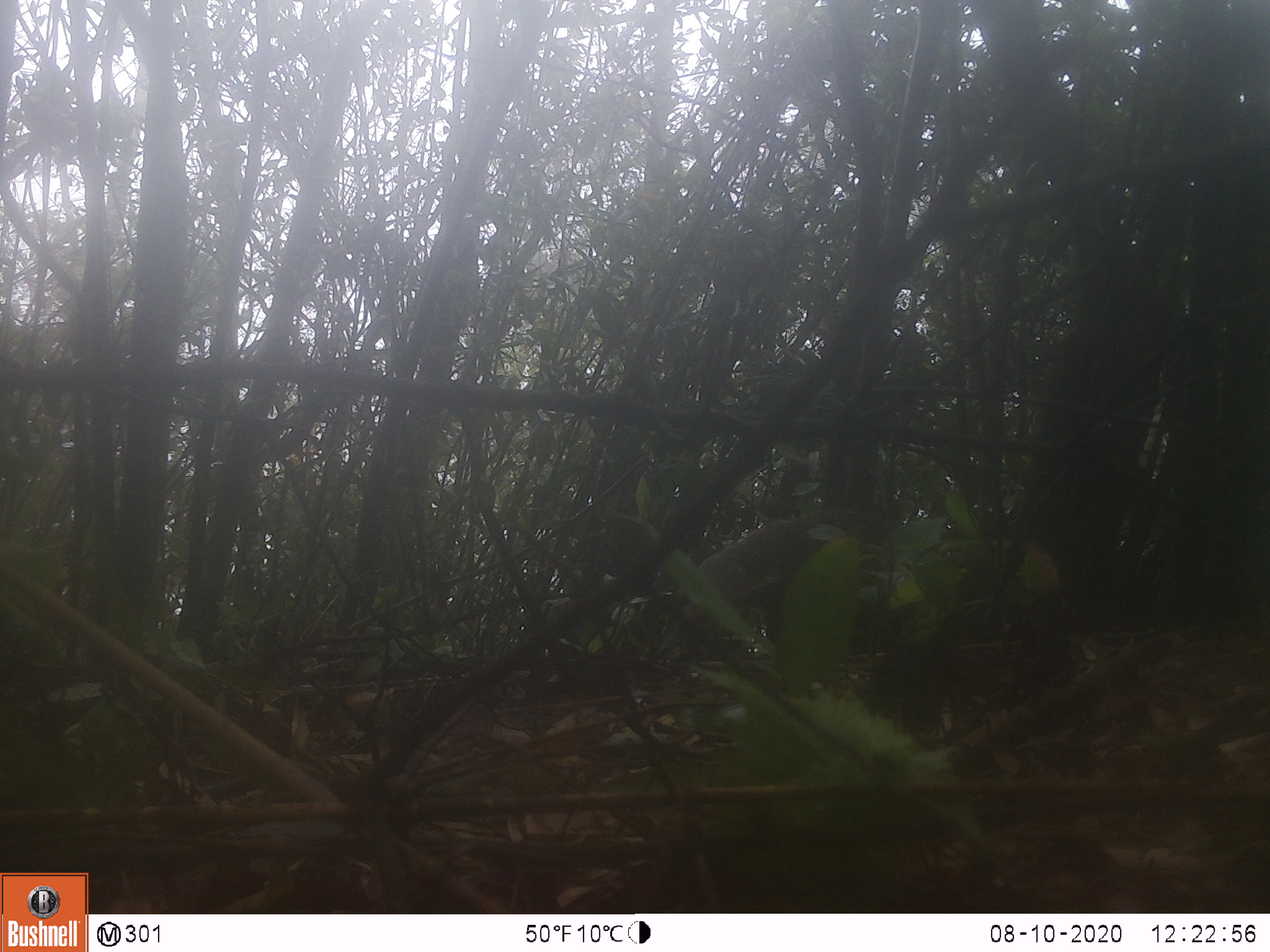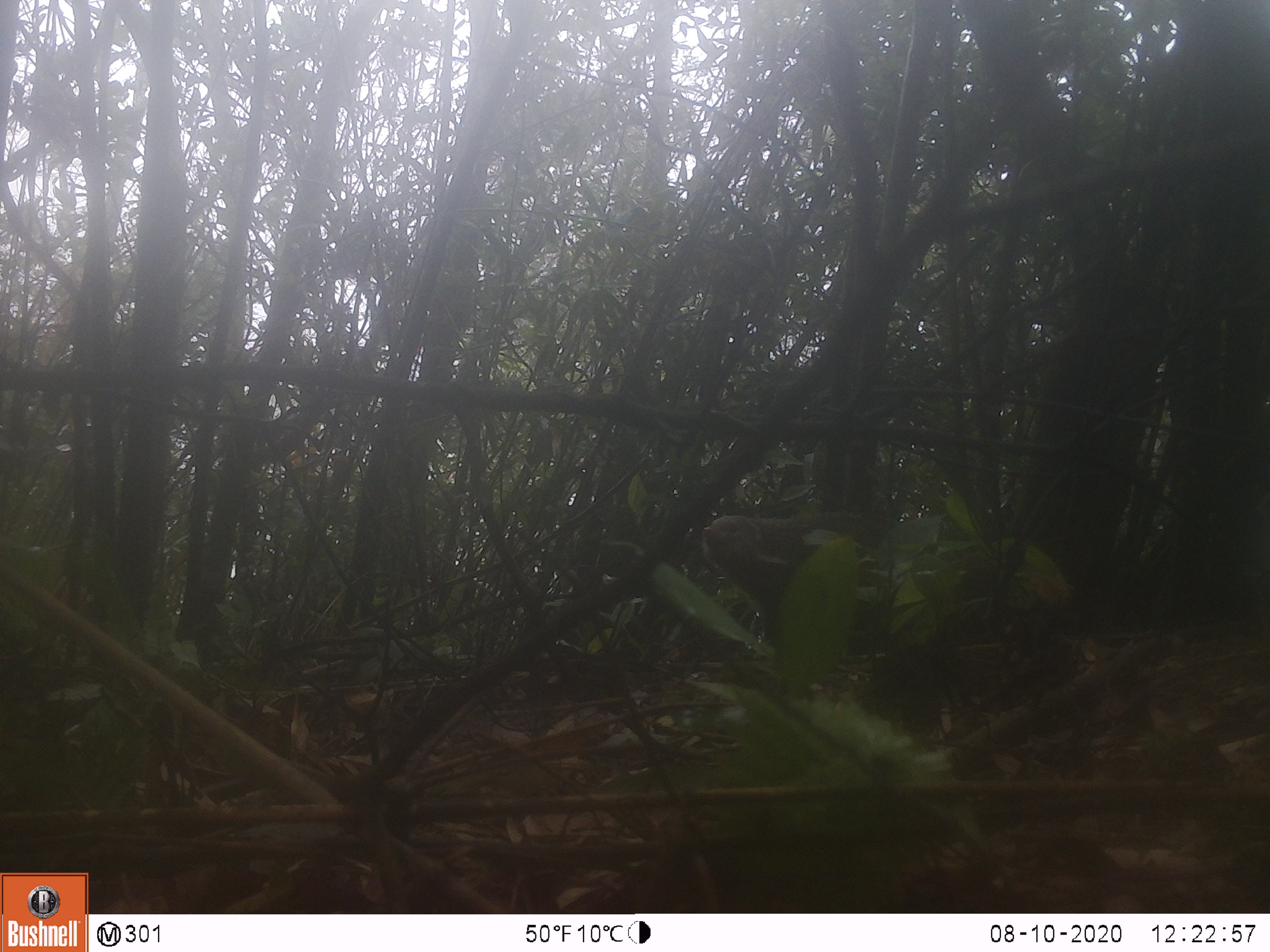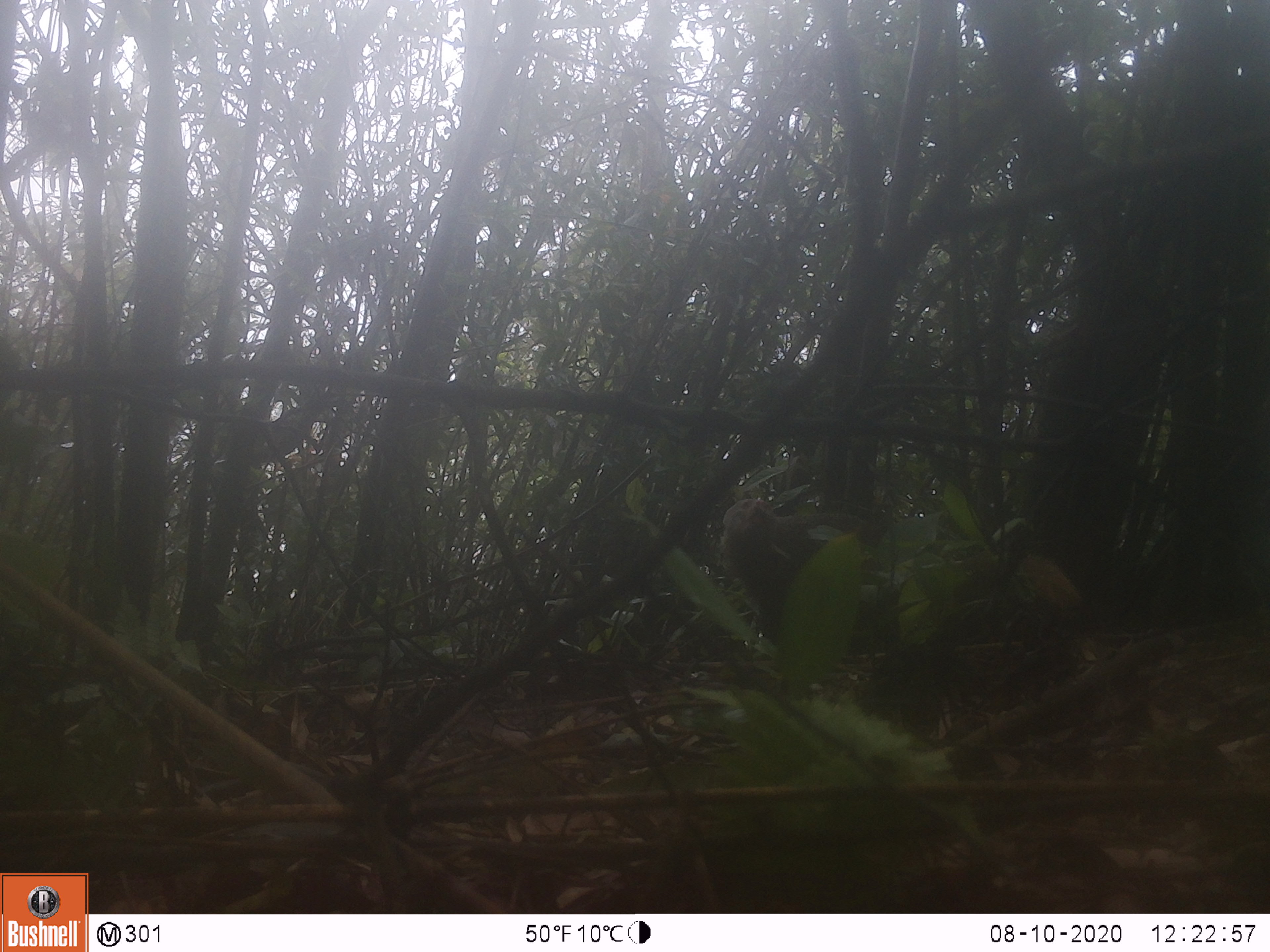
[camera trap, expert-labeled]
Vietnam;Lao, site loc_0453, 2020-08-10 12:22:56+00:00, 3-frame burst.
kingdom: Animalia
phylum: Chordata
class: Mammalia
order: Carnivora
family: Herpestidae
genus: Urva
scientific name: Urva urva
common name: crab-eating mongoose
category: crab eating mongoose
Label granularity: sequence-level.